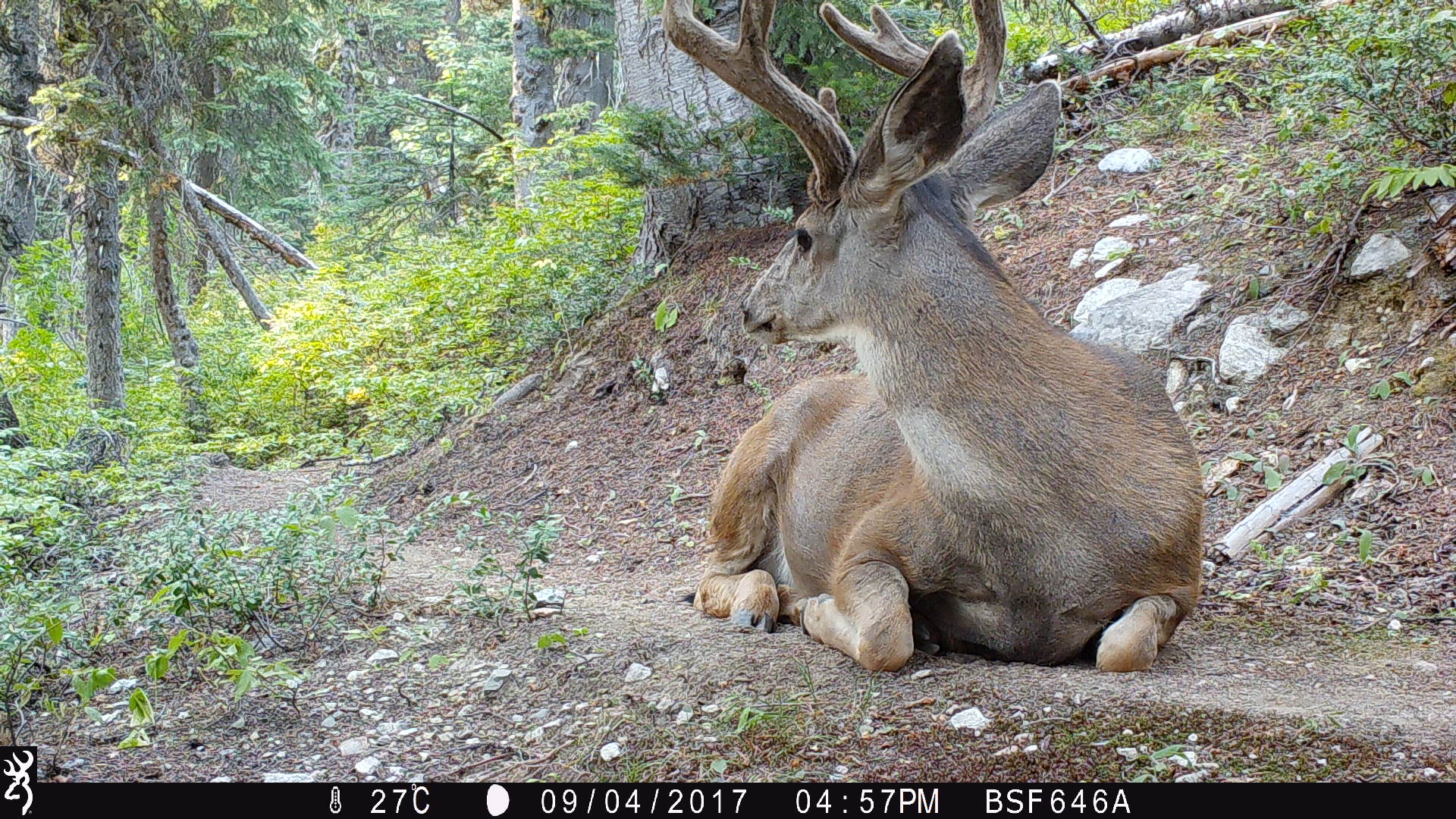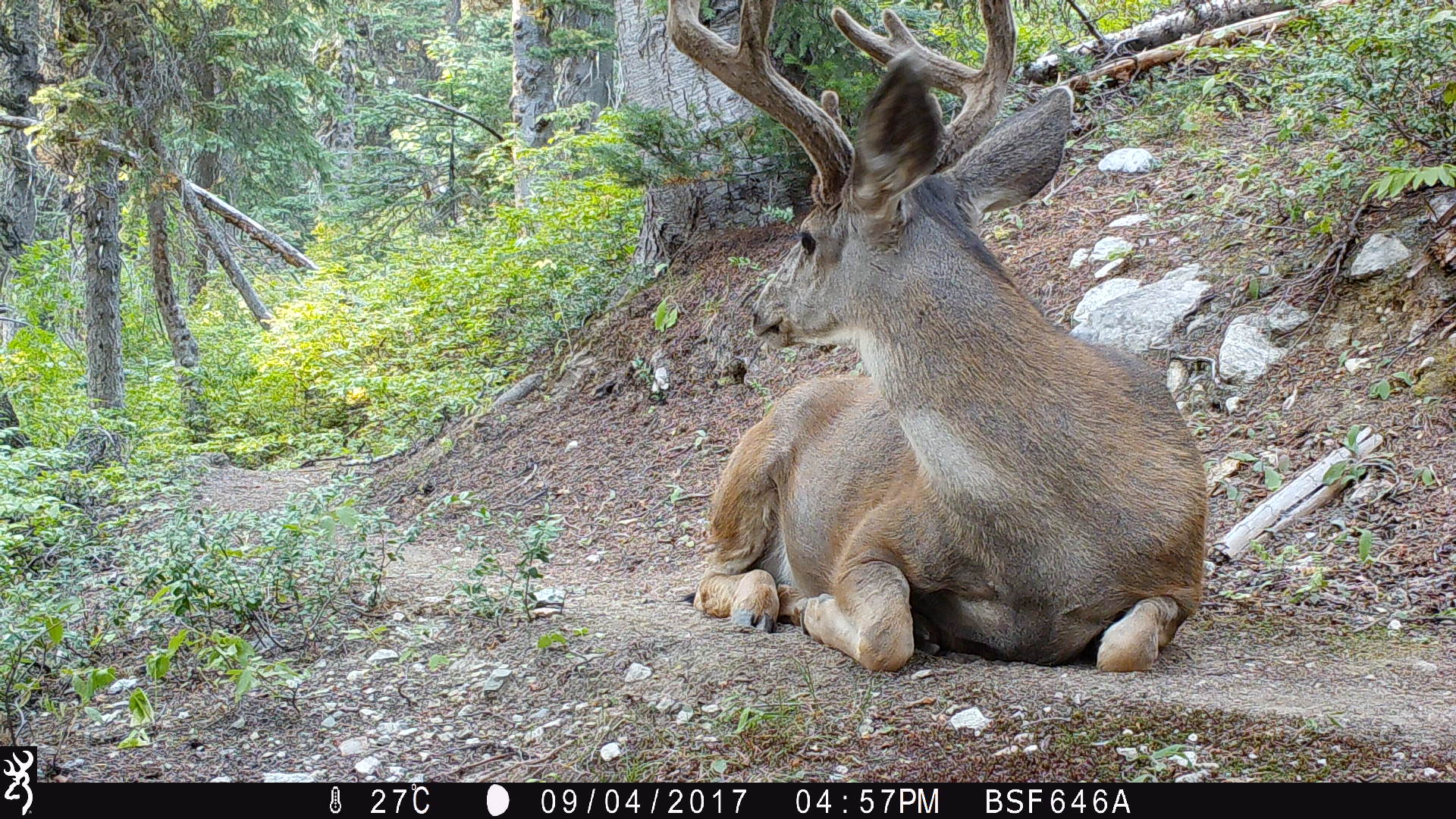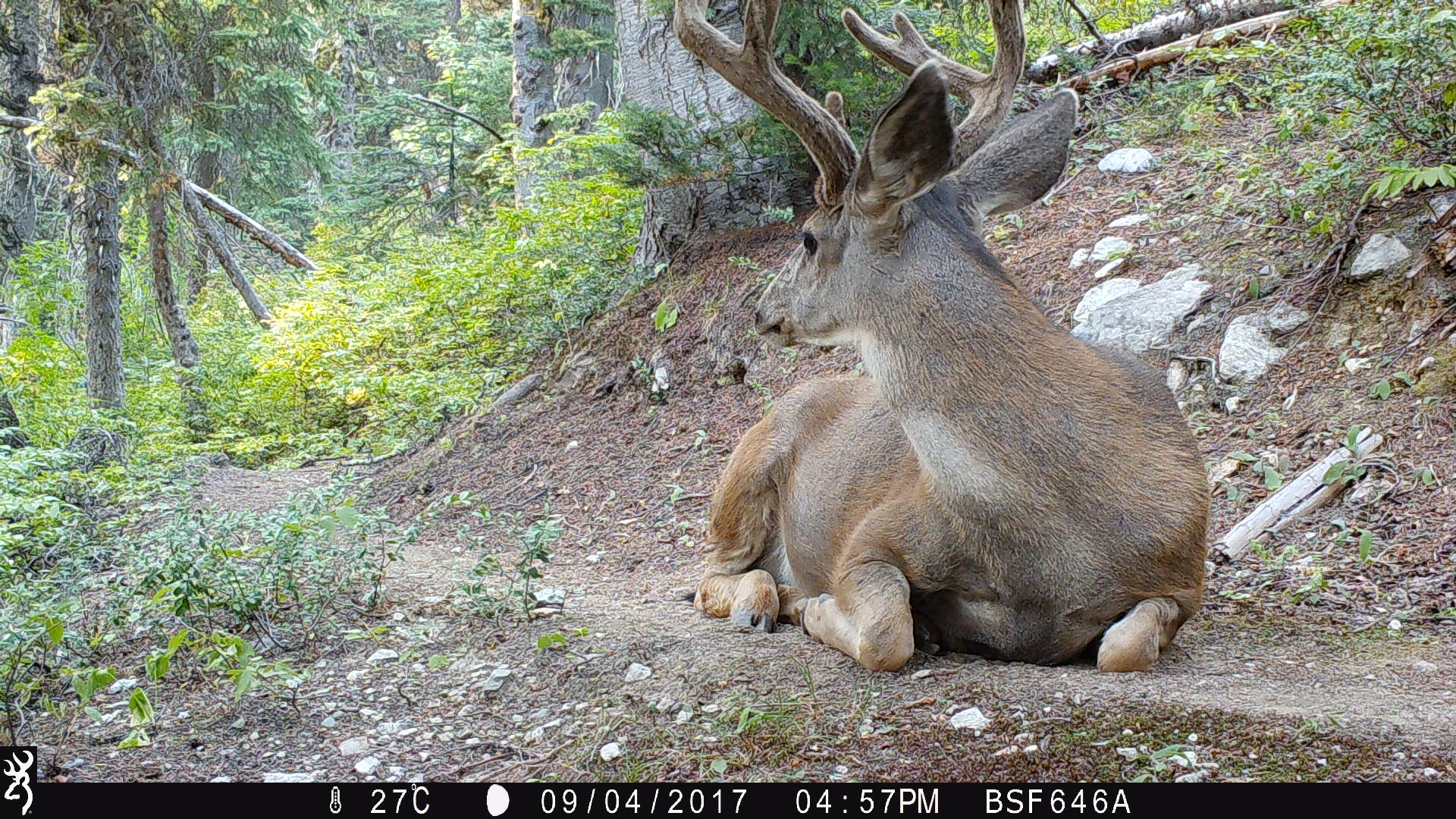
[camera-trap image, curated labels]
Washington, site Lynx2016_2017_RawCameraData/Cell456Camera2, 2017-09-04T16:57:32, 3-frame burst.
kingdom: Animalia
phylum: Chordata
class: Mammalia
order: Artiodactyla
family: Cervidae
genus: Odocoileus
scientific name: Odocoileus hemionus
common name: mule deer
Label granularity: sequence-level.